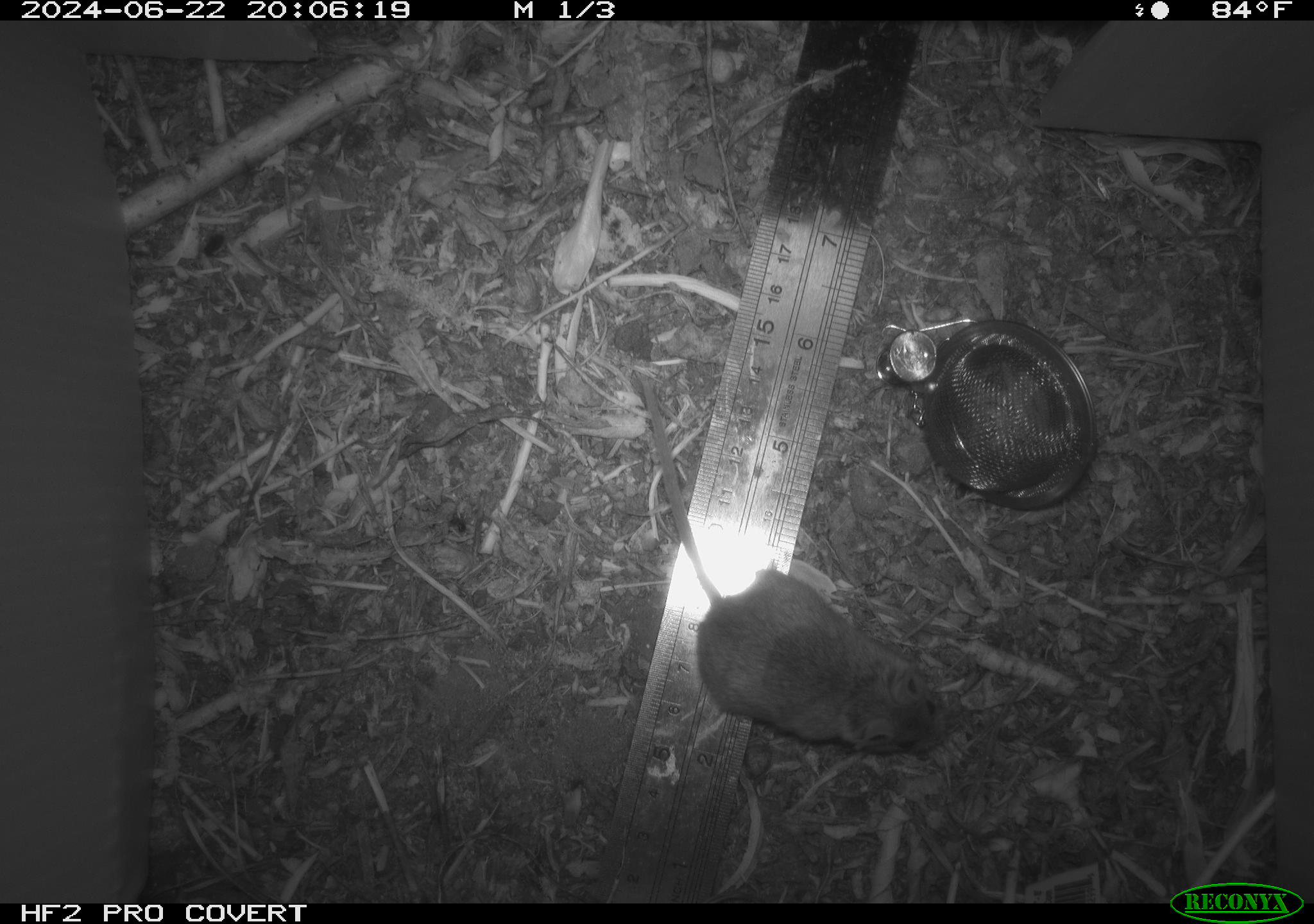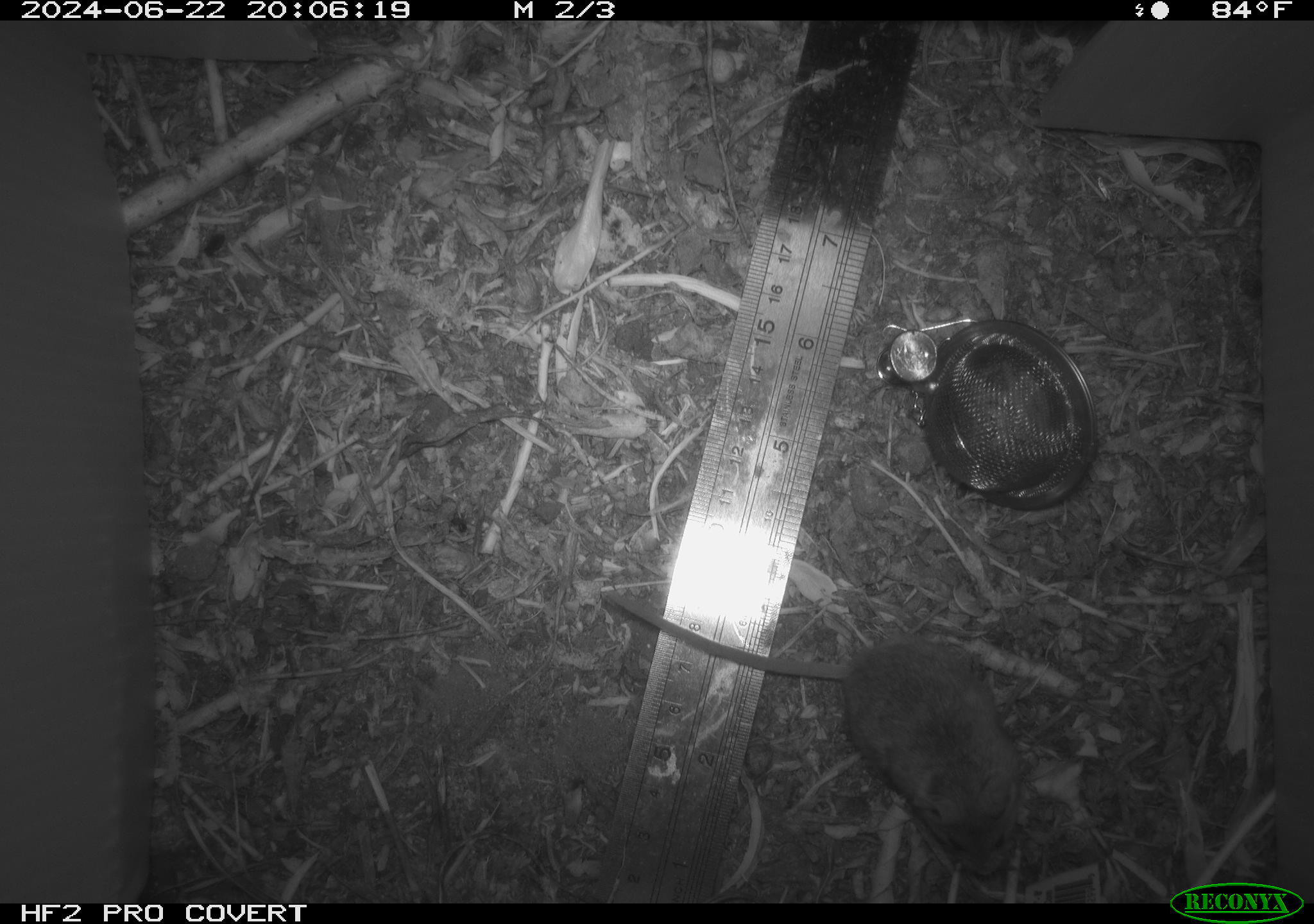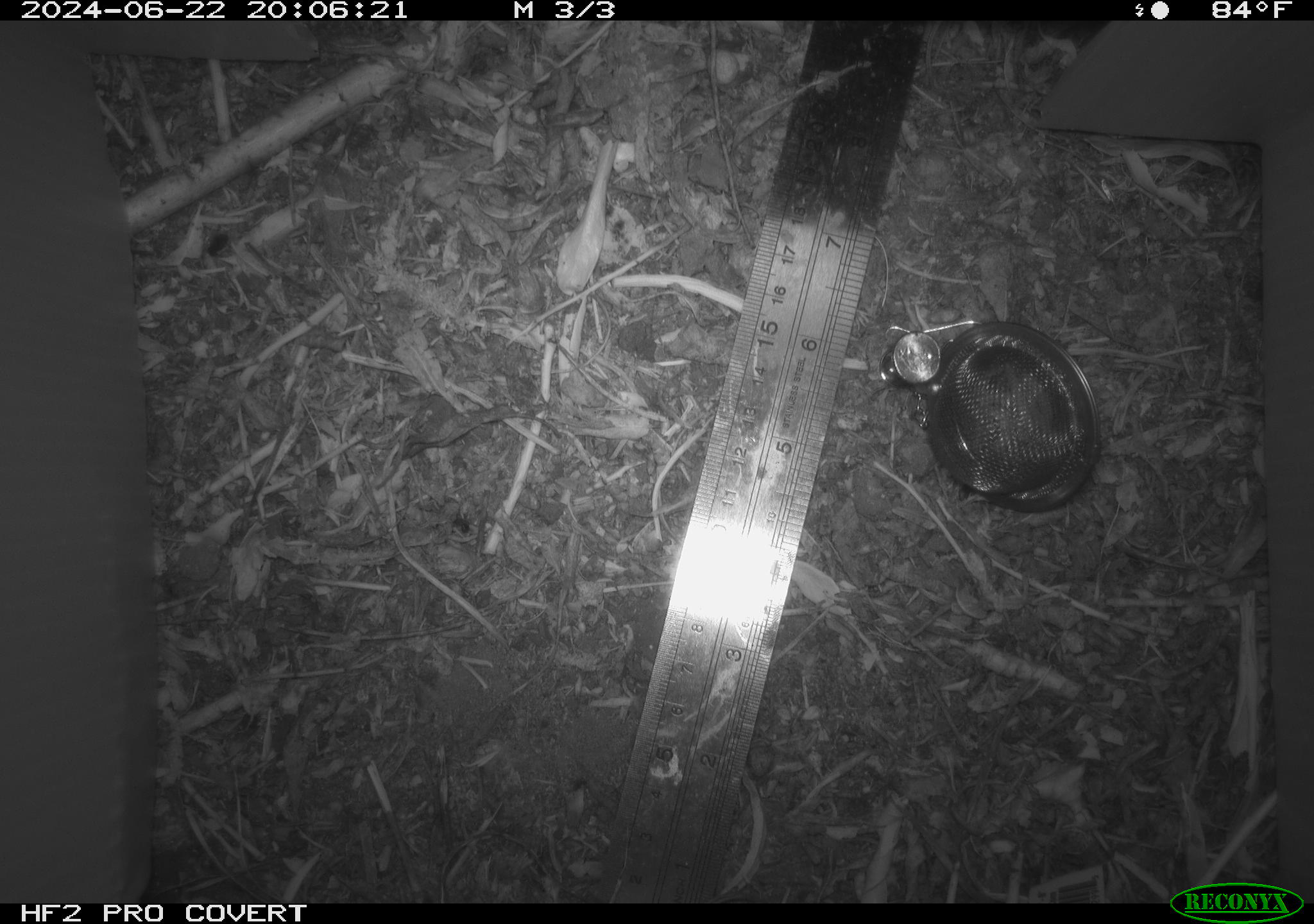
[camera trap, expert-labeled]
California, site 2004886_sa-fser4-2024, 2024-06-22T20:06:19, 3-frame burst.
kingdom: Animalia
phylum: Chordata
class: Mammalia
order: Rodentia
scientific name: Rodentia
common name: rodent